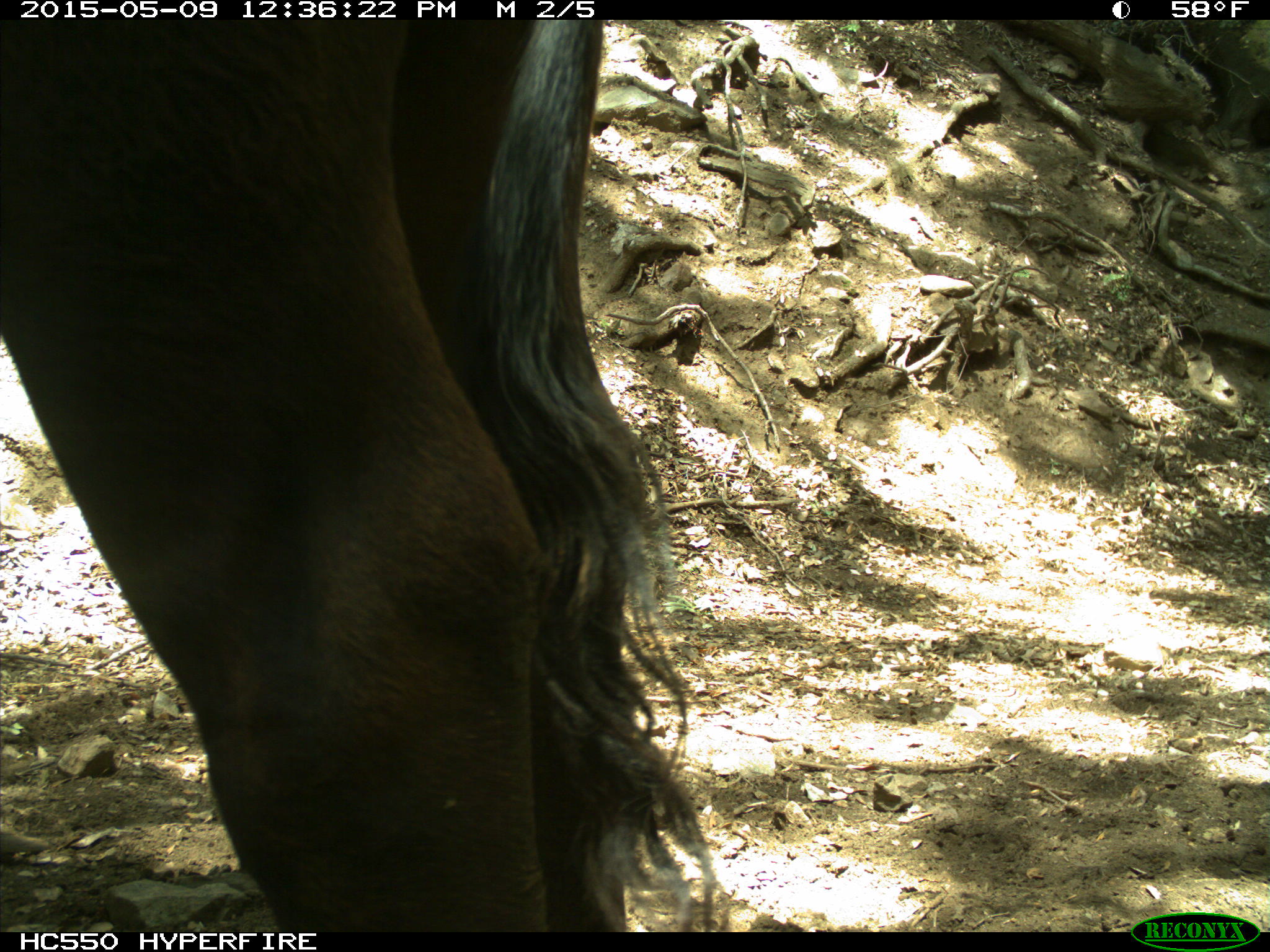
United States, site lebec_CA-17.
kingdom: Animalia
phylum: Chordata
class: Mammalia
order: Artiodactyla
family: Bovidae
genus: Bos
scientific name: Bos taurus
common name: domestic cow